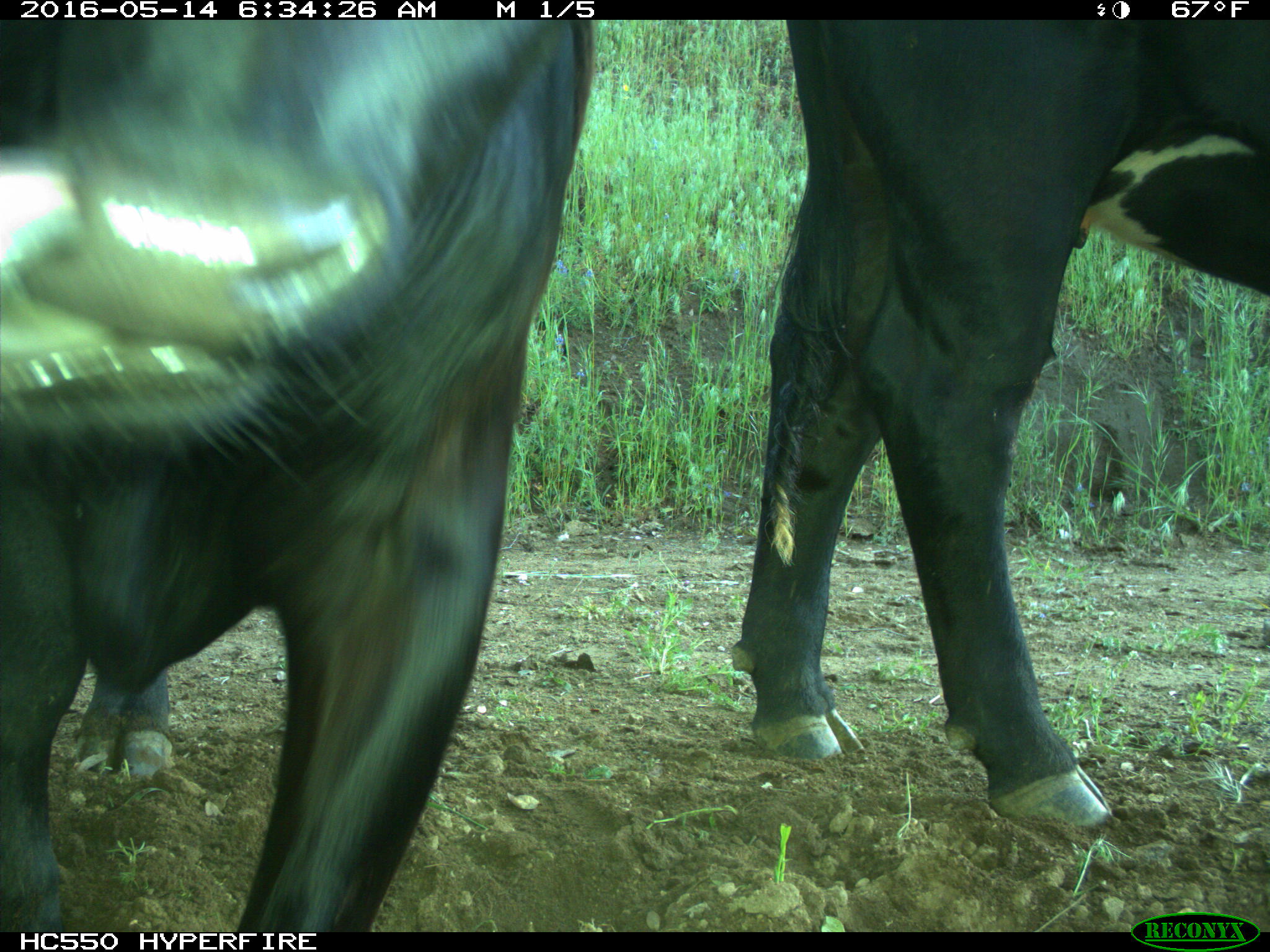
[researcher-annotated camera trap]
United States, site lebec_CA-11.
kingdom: Animalia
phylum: Chordata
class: Mammalia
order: Artiodactyla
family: Bovidae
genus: Bos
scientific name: Bos taurus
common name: domestic cow